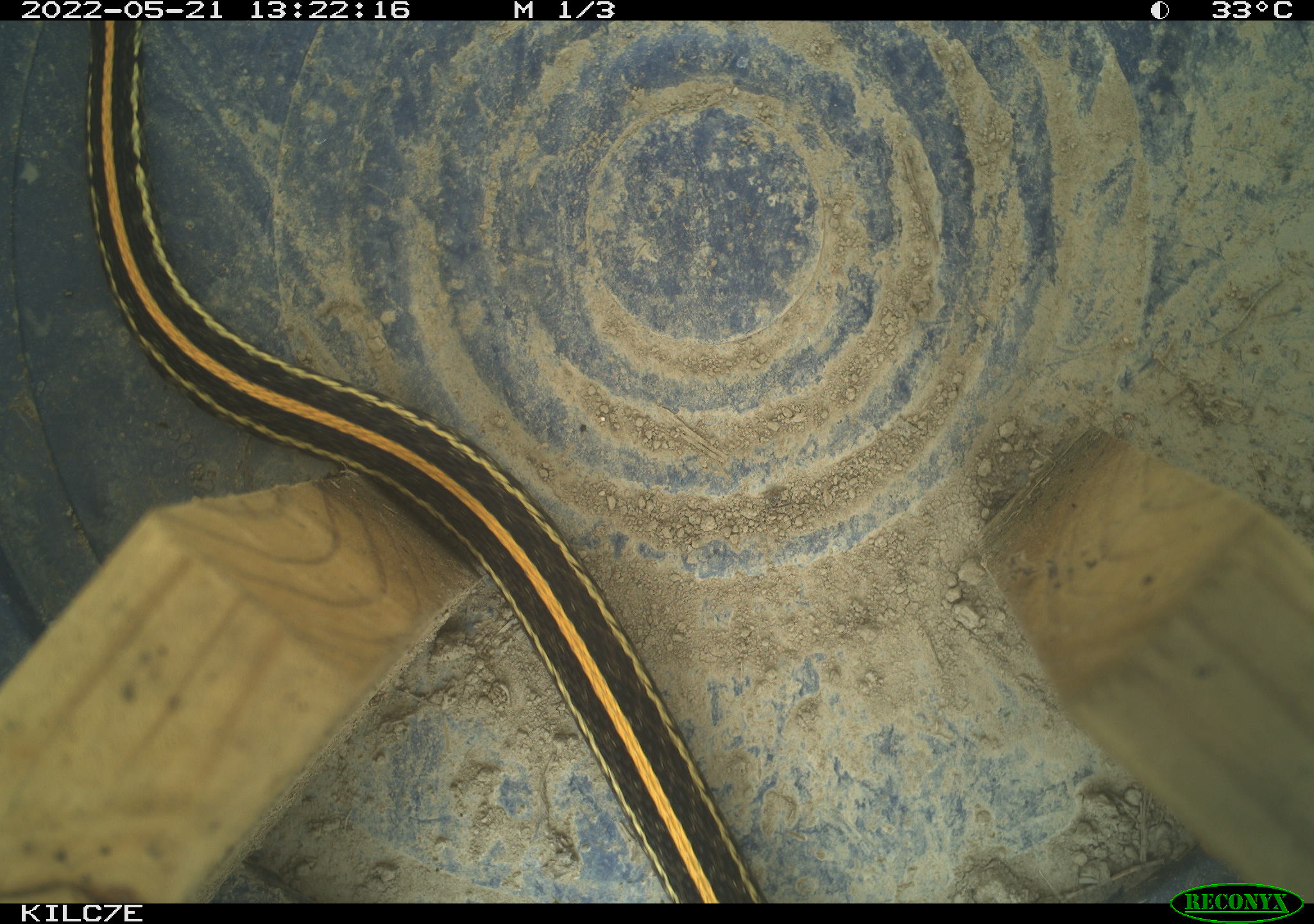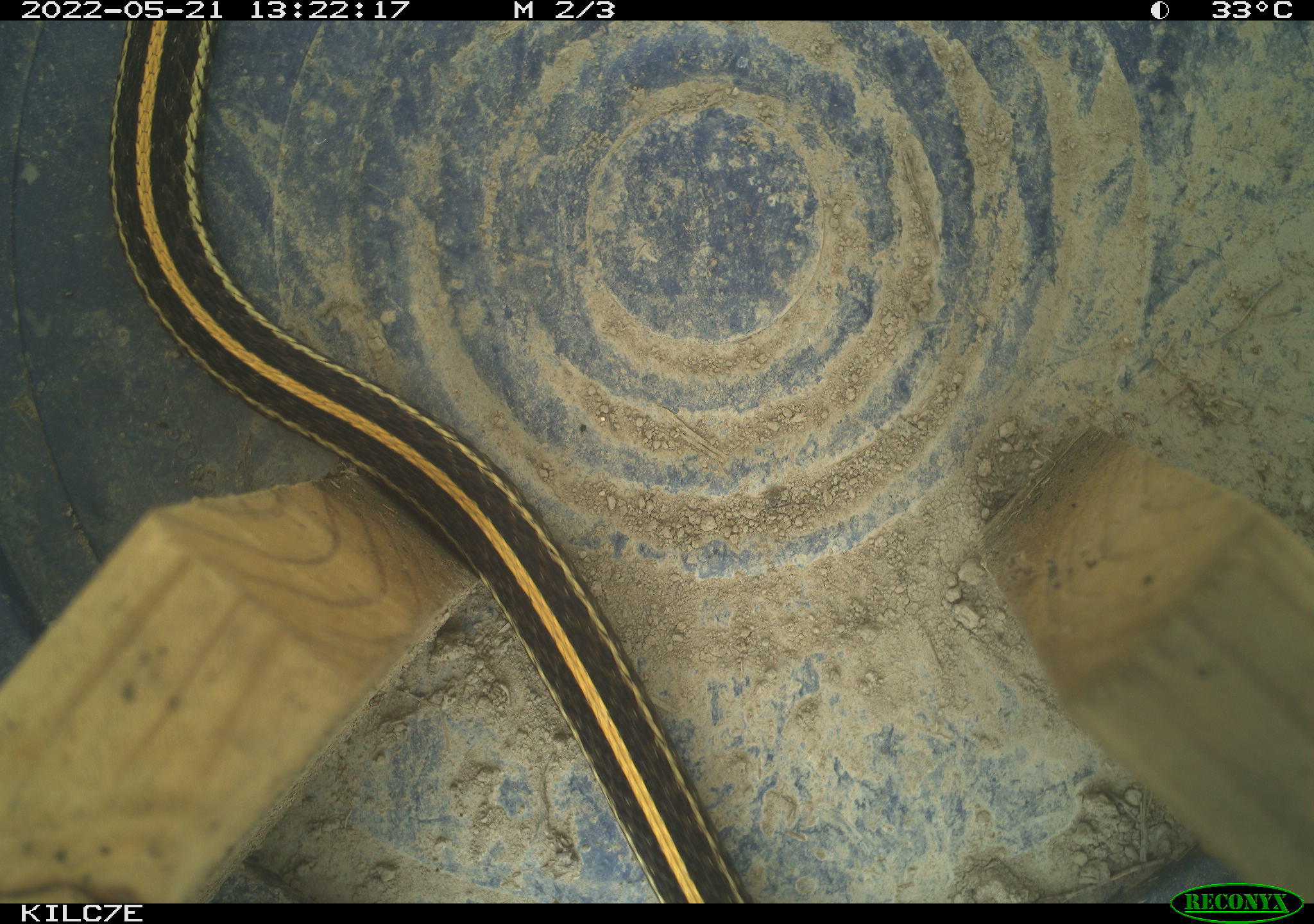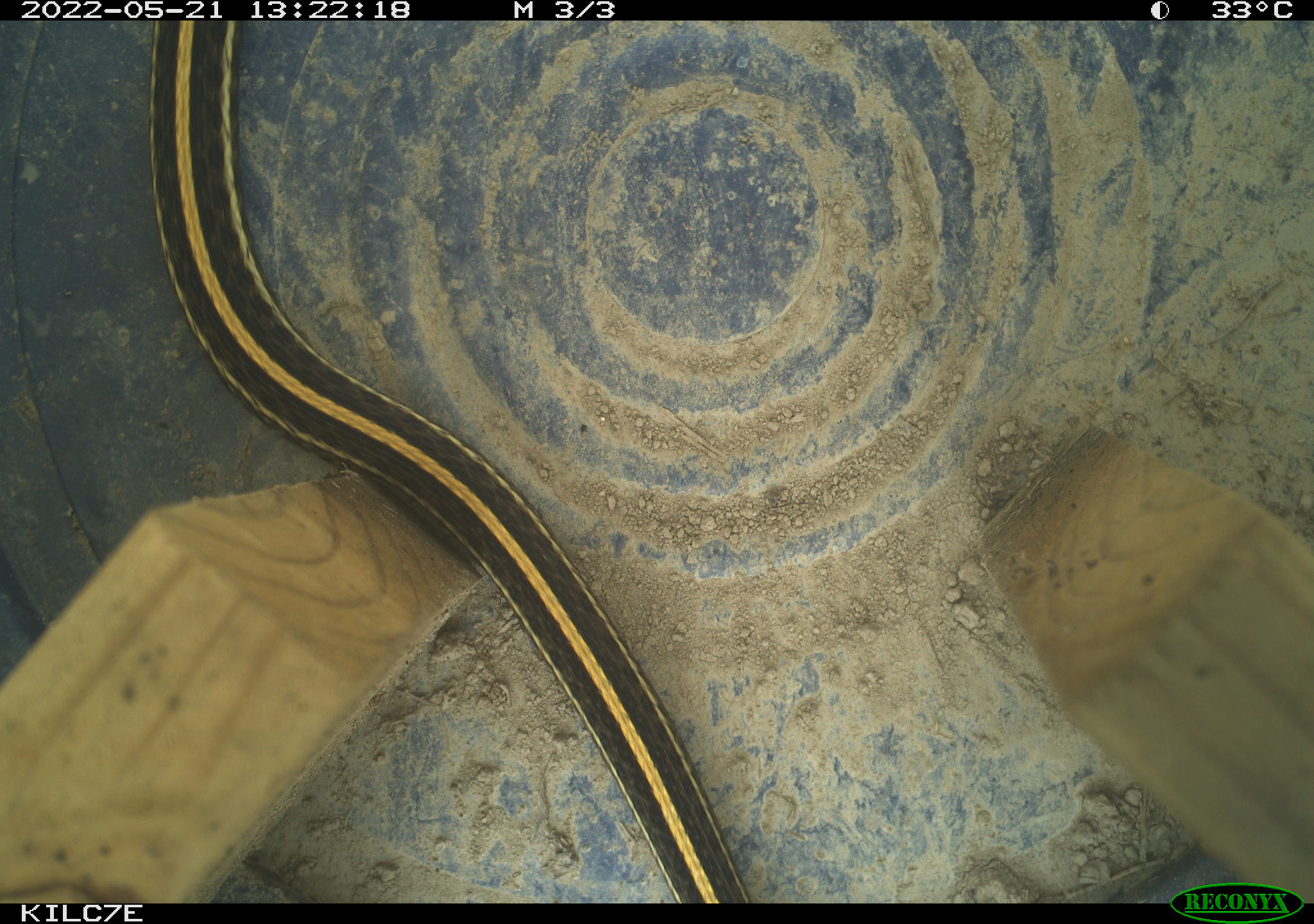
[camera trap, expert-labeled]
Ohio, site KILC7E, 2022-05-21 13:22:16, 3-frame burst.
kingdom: Animalia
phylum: Chordata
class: Reptilia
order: Squamata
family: Colubridae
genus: Thamnophis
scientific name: Thamnophis radix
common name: plains gartersnake